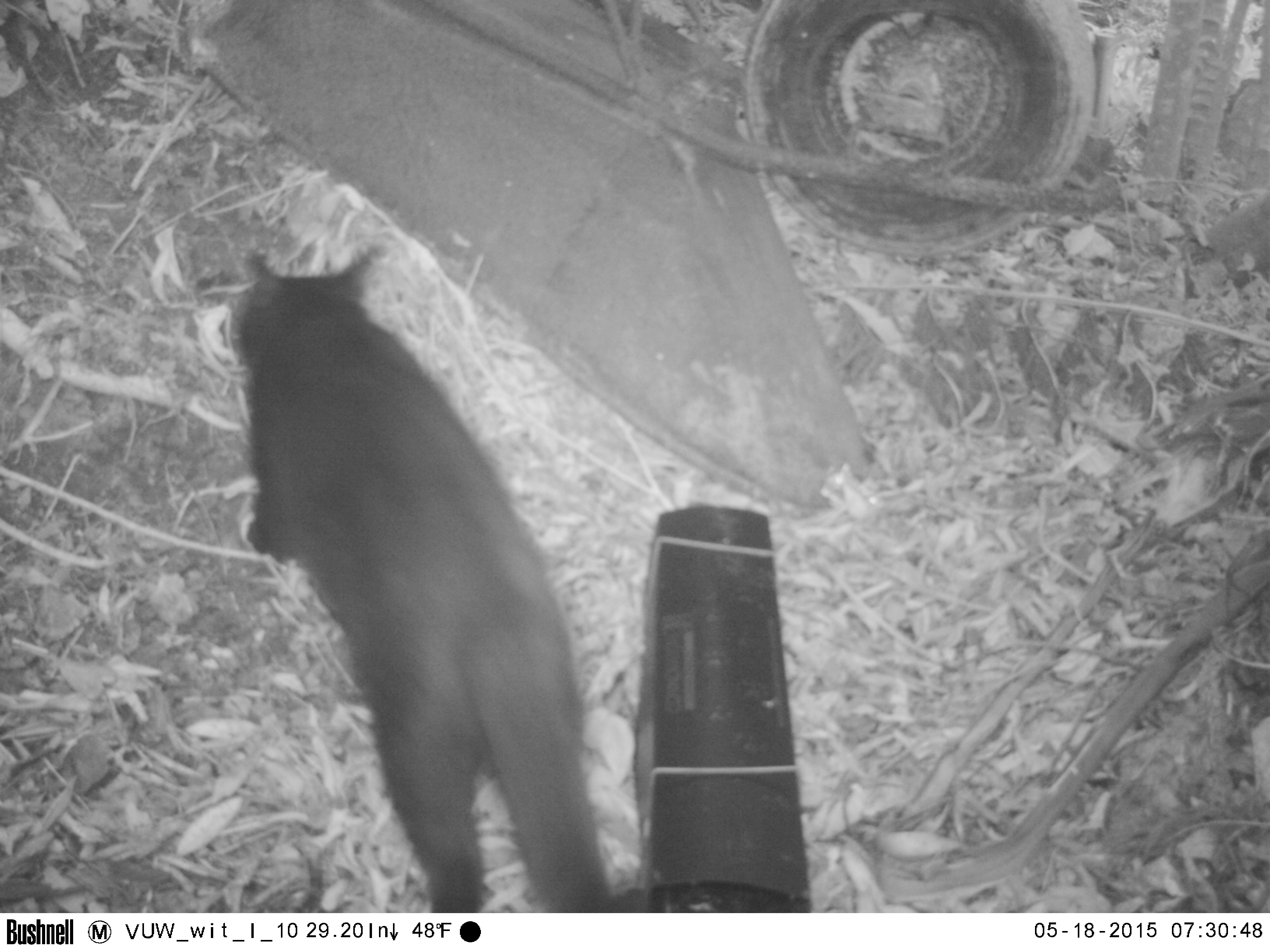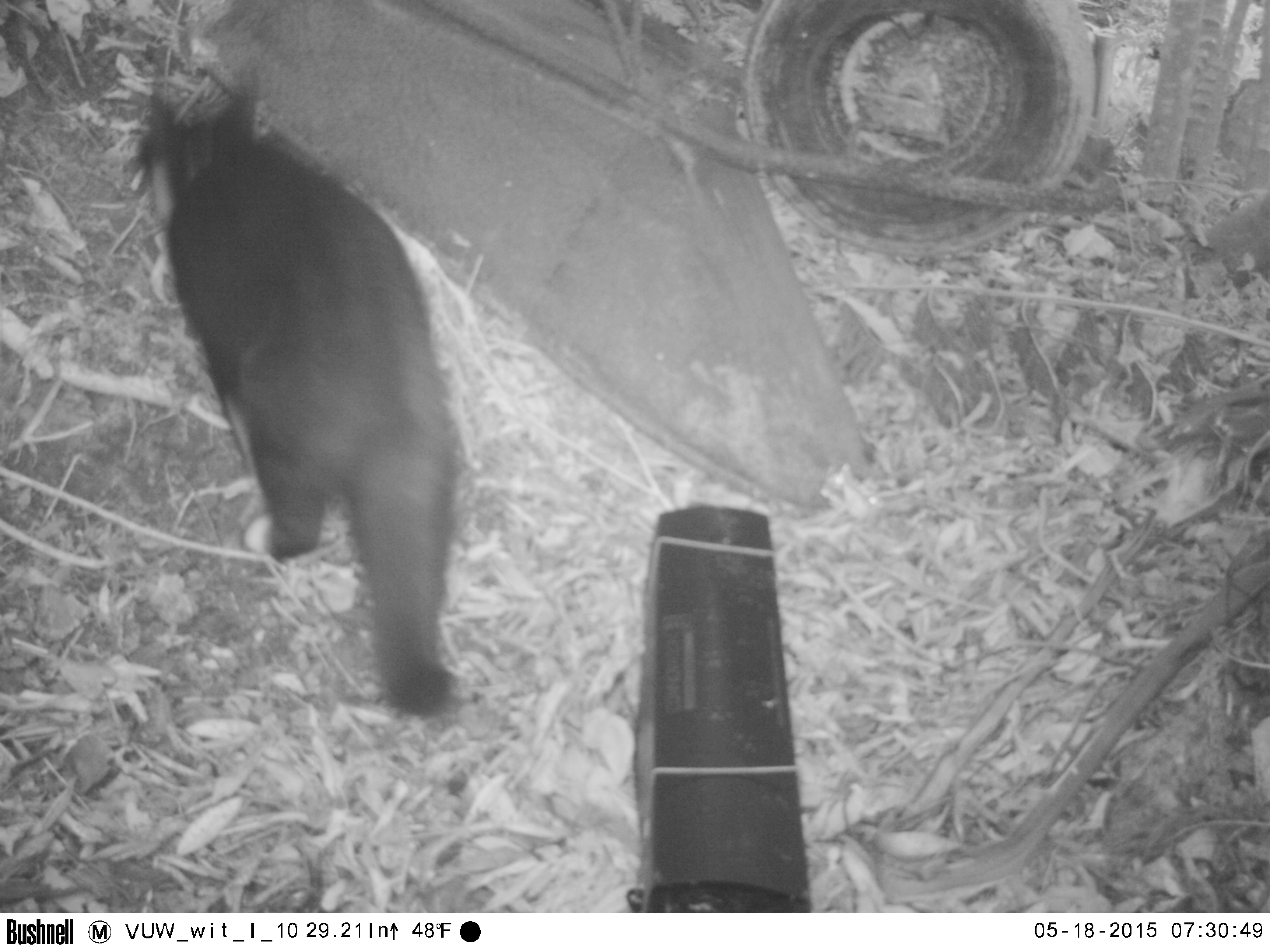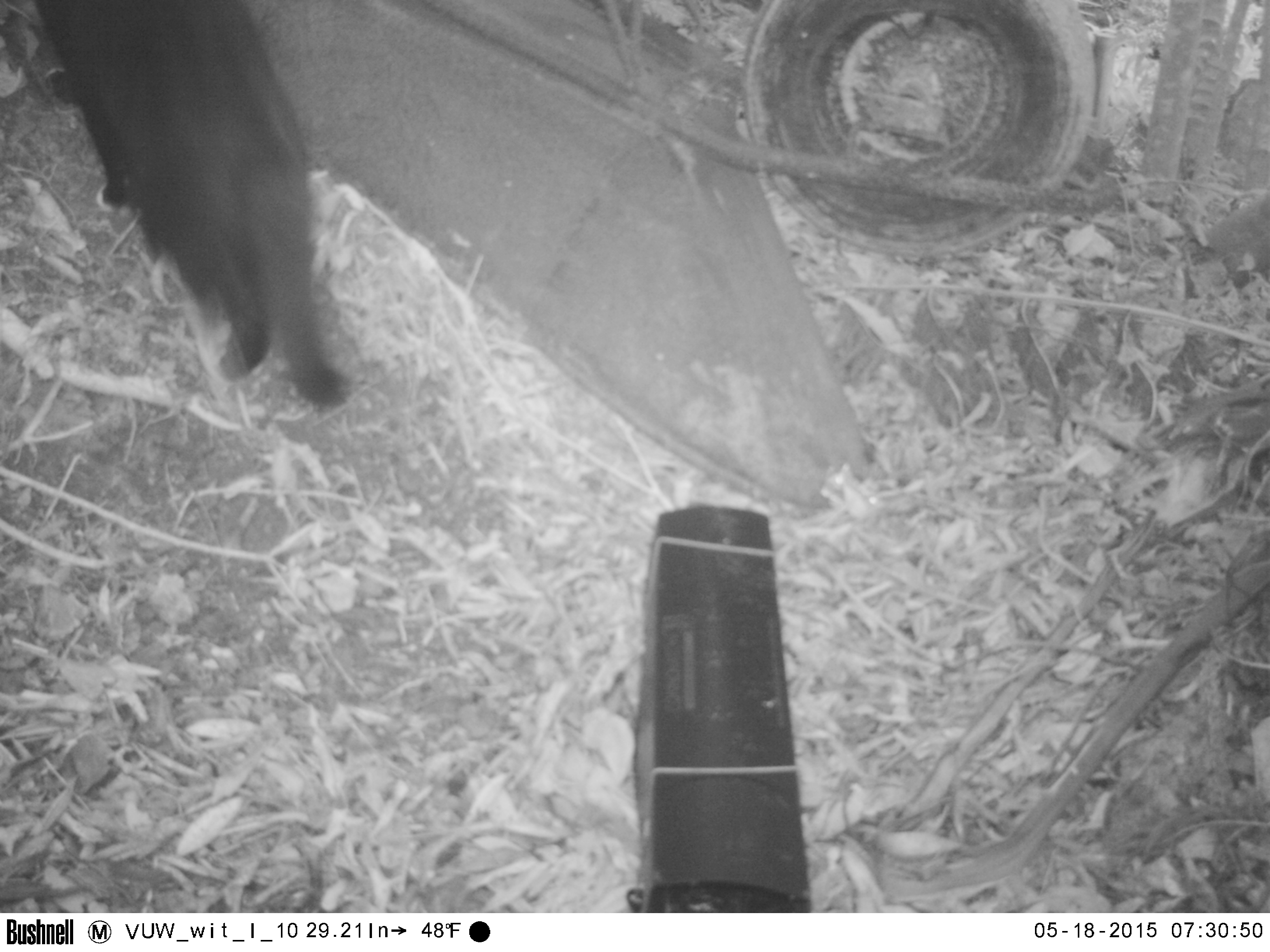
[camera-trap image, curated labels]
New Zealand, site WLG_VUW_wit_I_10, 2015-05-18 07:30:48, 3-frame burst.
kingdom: Animalia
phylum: Chordata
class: Mammalia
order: Carnivora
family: Felidae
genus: Felis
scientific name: Felis catus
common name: domestic cat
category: cat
Cat (domestic cat) (Felis catus).